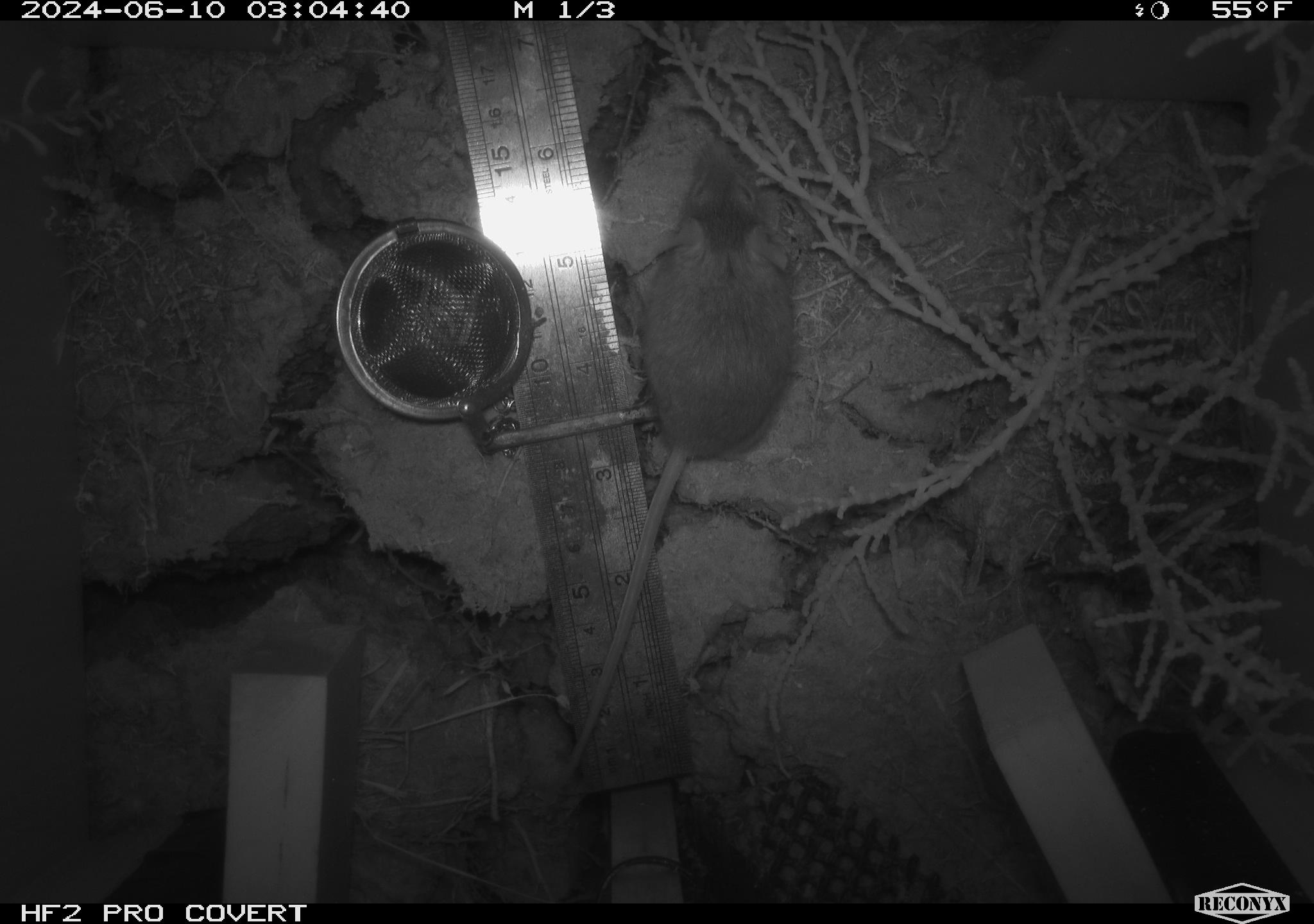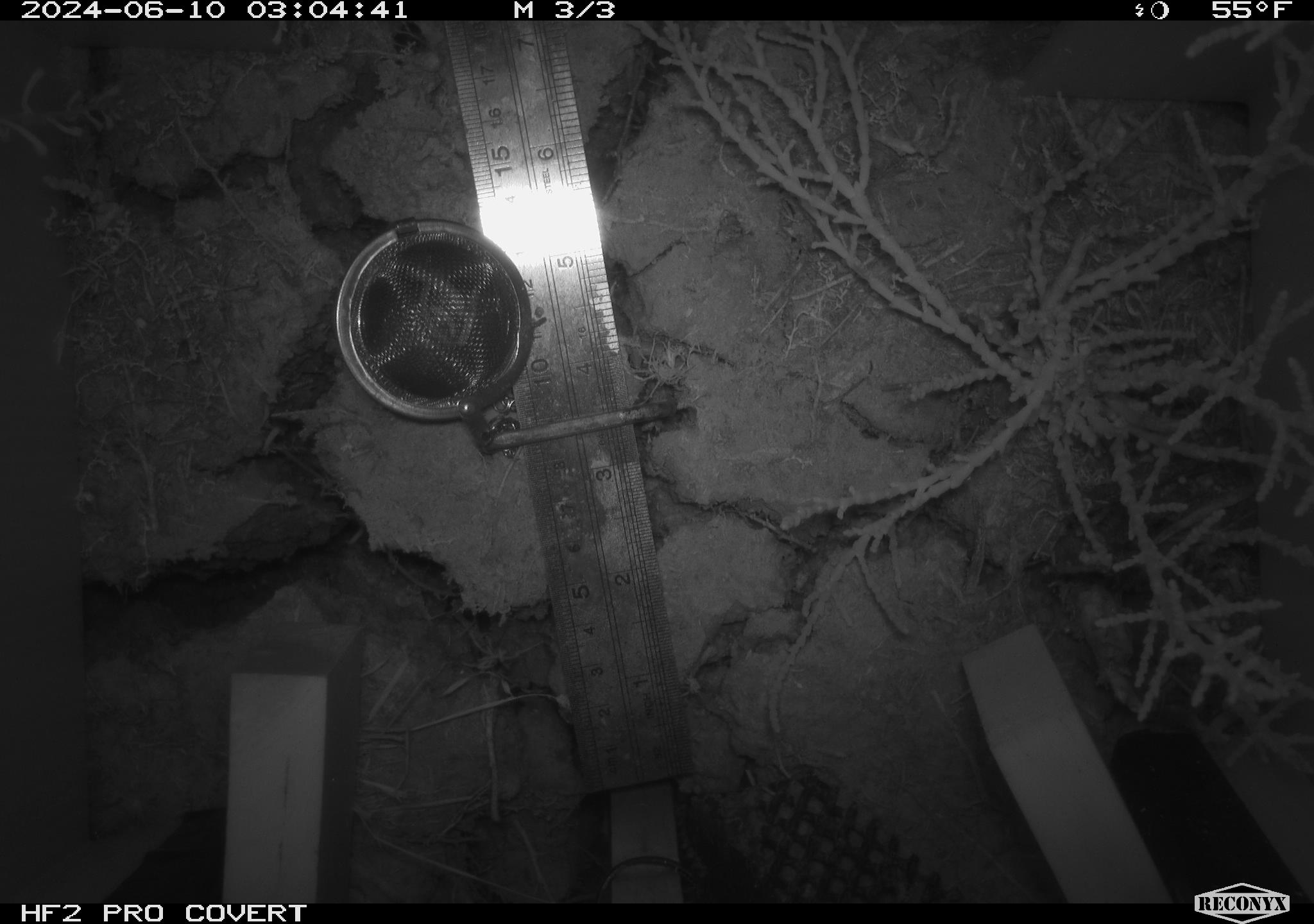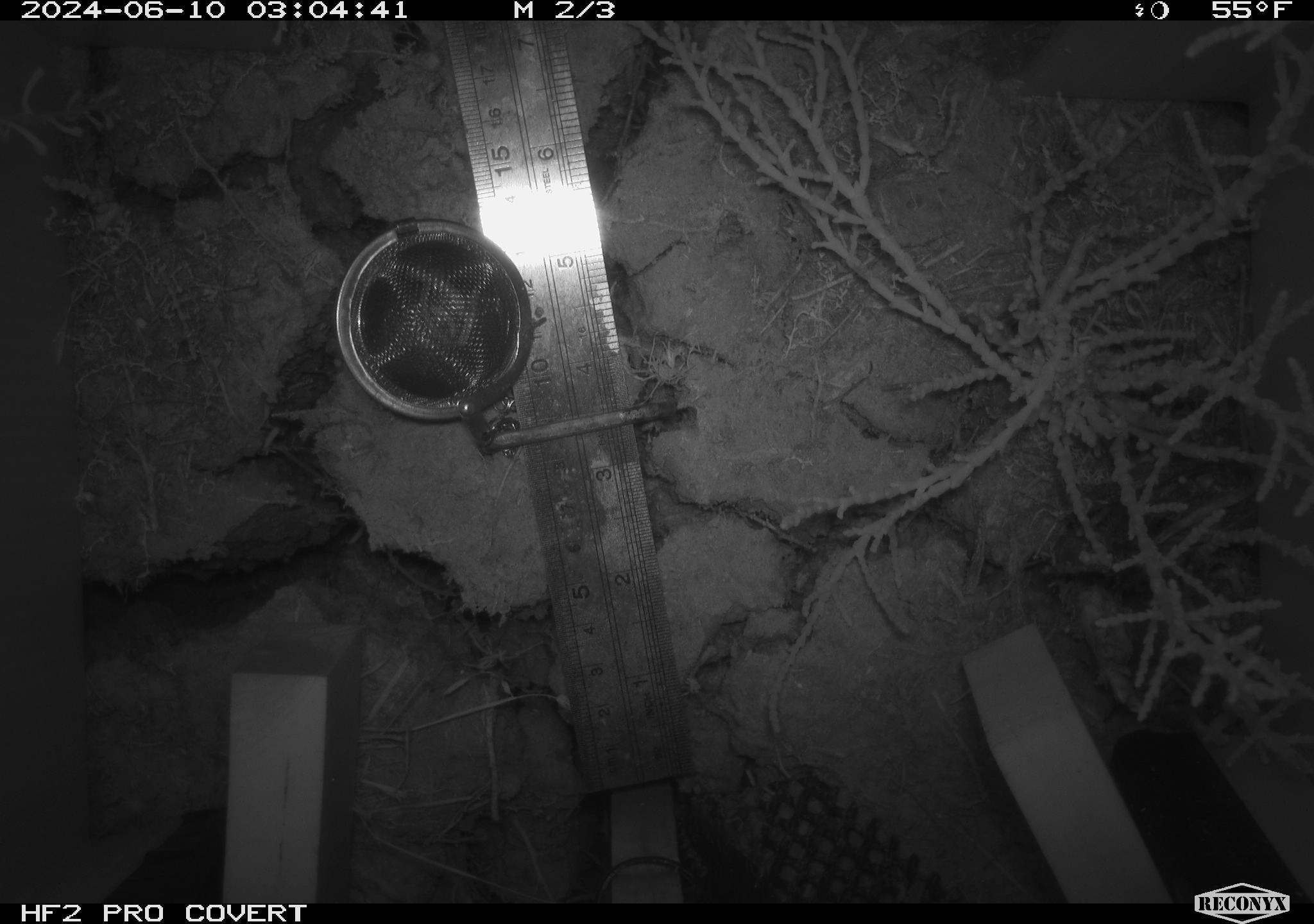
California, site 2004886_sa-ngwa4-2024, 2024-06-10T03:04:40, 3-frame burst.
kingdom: Animalia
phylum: Chordata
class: Mammalia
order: Rodentia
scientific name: Rodentia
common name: mouse species